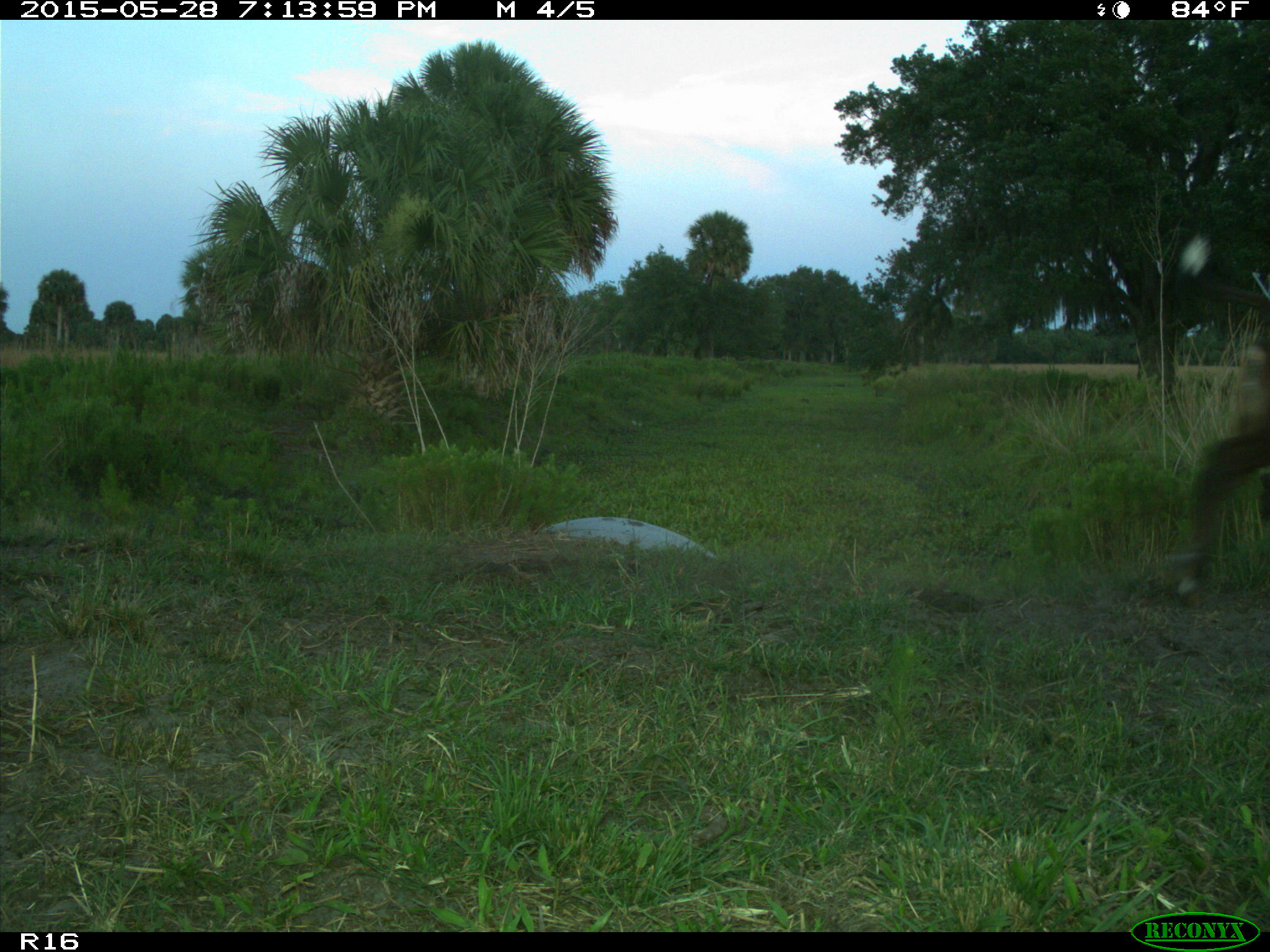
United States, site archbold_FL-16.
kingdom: Animalia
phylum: Chordata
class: Mammalia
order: Artiodactyla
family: Bovidae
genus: Bos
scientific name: Bos taurus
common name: domestic cow